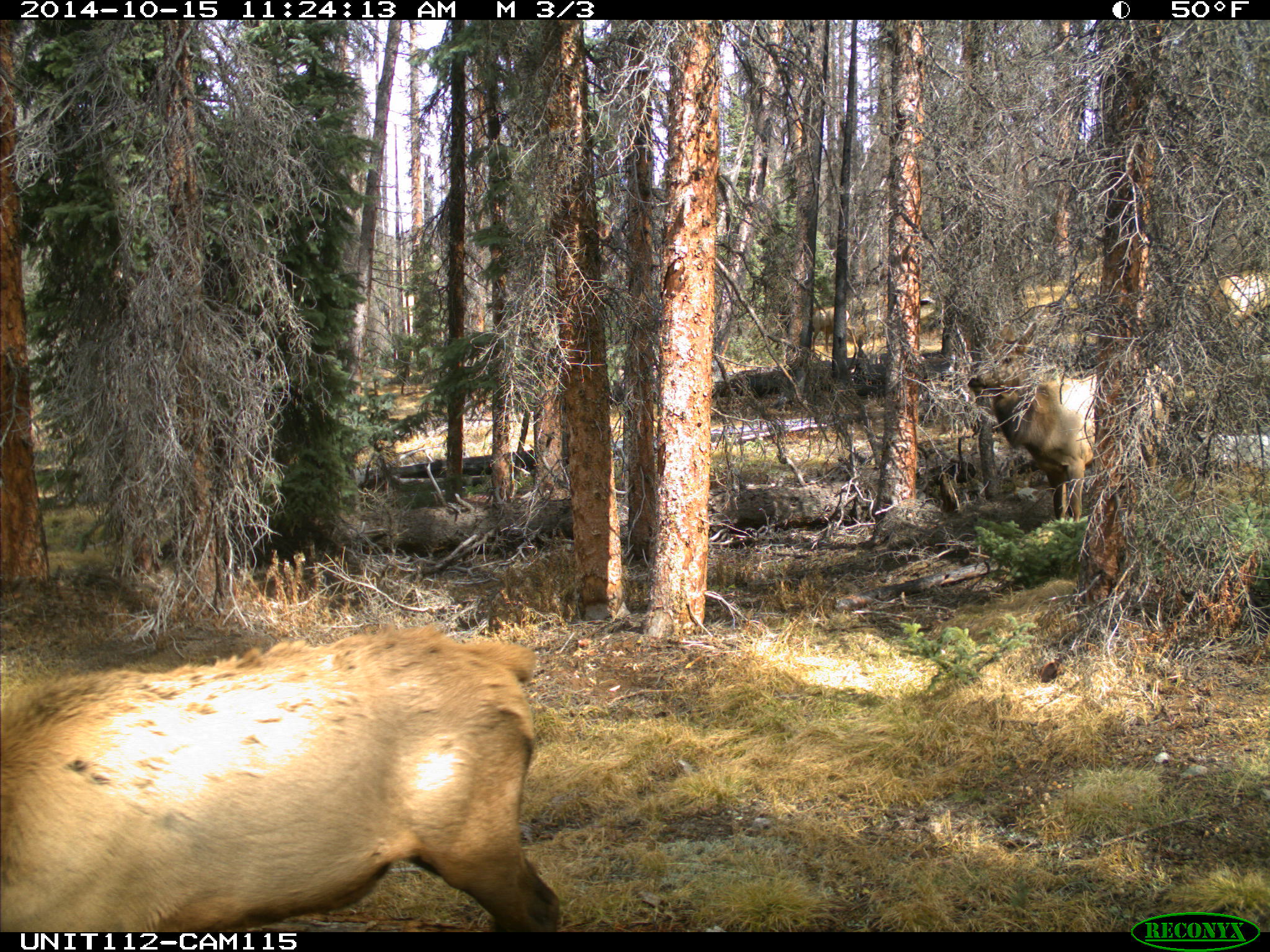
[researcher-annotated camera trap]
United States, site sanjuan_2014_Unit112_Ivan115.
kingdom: Animalia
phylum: Chordata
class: Mammalia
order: Artiodactyla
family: Cervidae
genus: Cervus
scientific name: Cervus elaphus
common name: red deer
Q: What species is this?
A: Cervus elaphus (red deer).